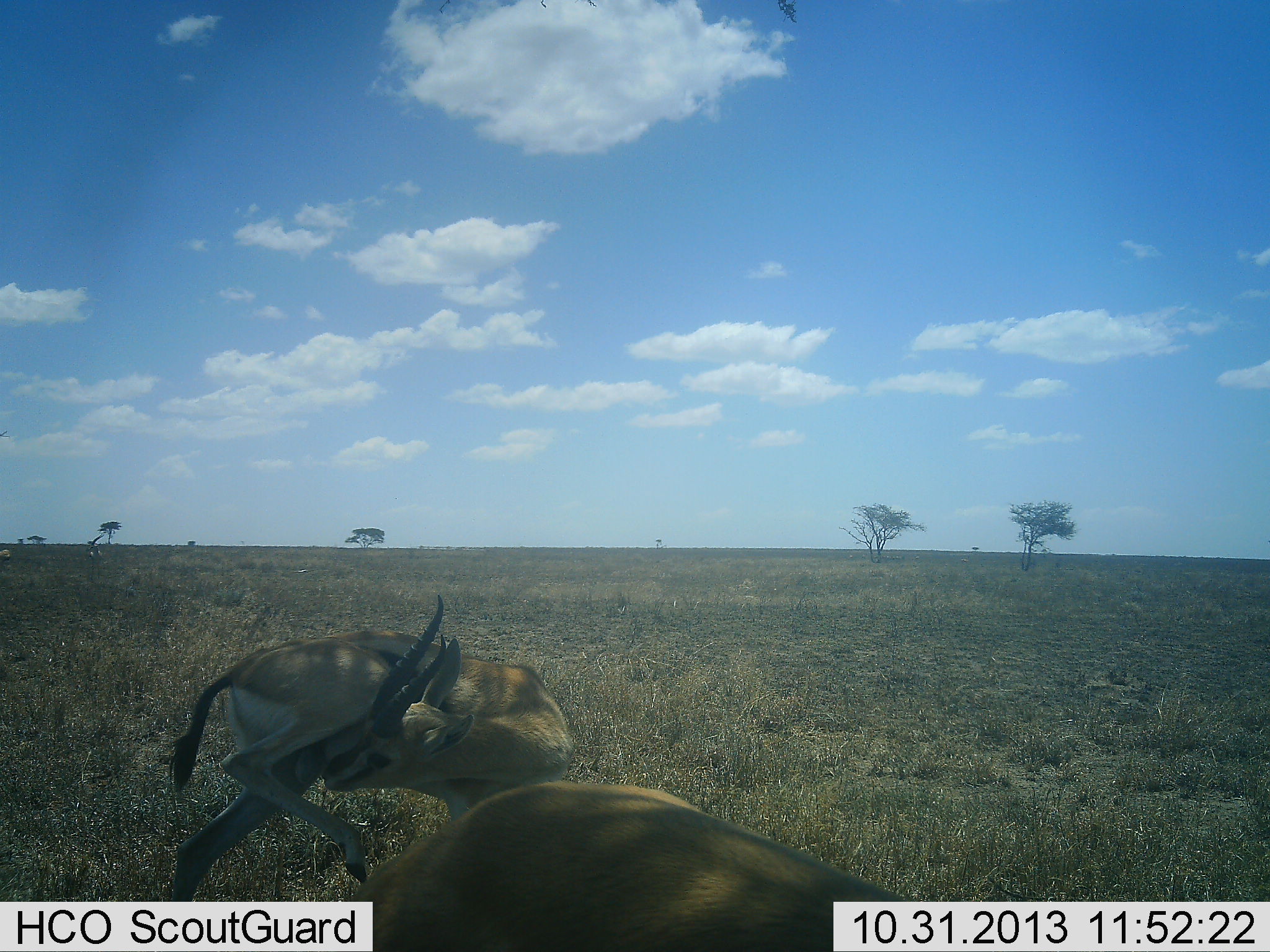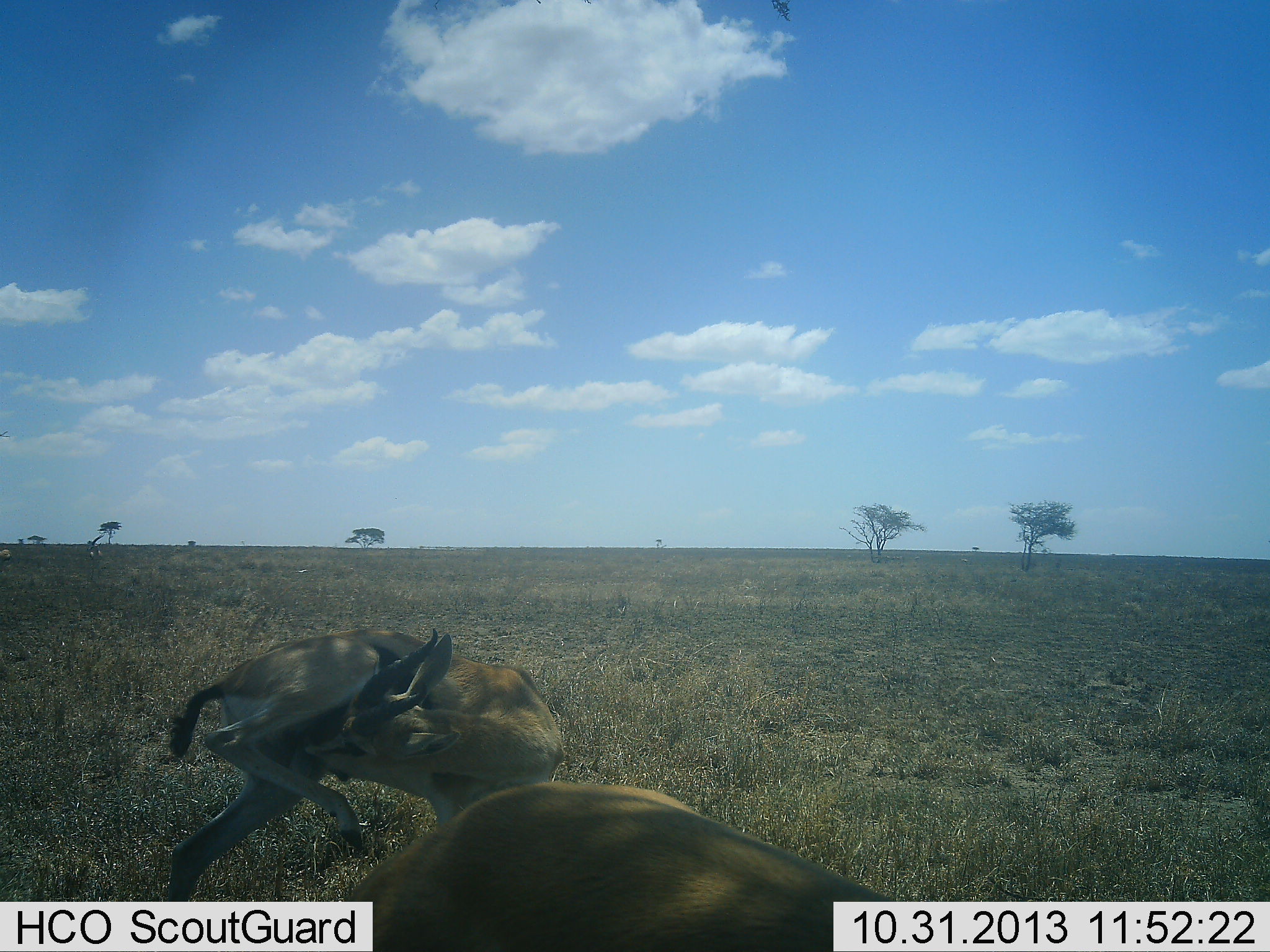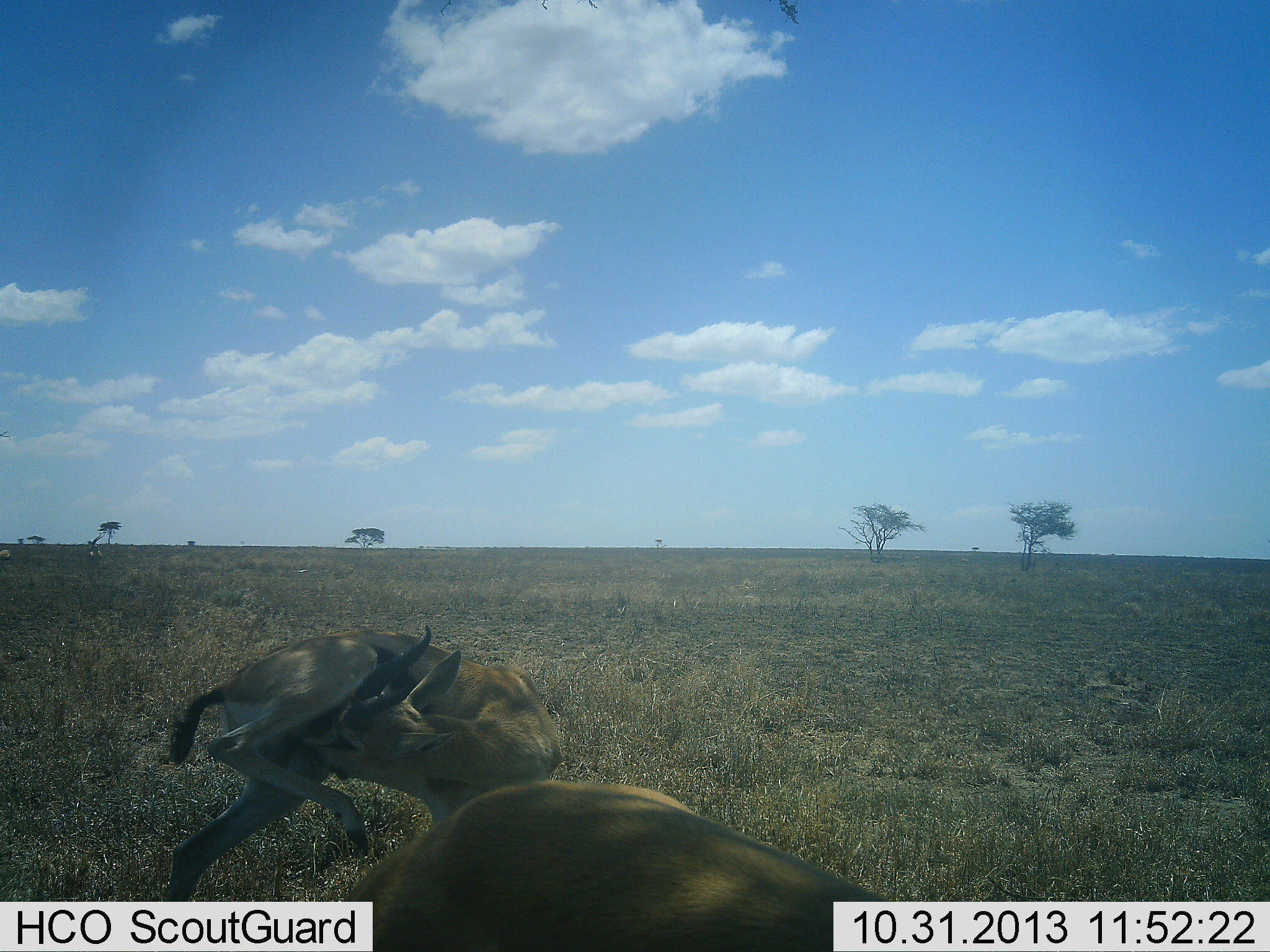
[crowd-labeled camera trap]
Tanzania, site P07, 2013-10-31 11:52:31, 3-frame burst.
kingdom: Animalia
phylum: Chordata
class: Mammalia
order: Artiodactyla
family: Bovidae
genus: Eudorcas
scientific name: Eudorcas thomsonii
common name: thomson's gazelle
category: gazellethomsons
Gazellethomsons (thomson's gazelle) (Eudorcas thomsonii), count 2. Behavior (volunteer vote fractions): standing 90%, resting 3%, moving 10%, interacting 10%. Young present (vote fraction): 0%. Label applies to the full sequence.